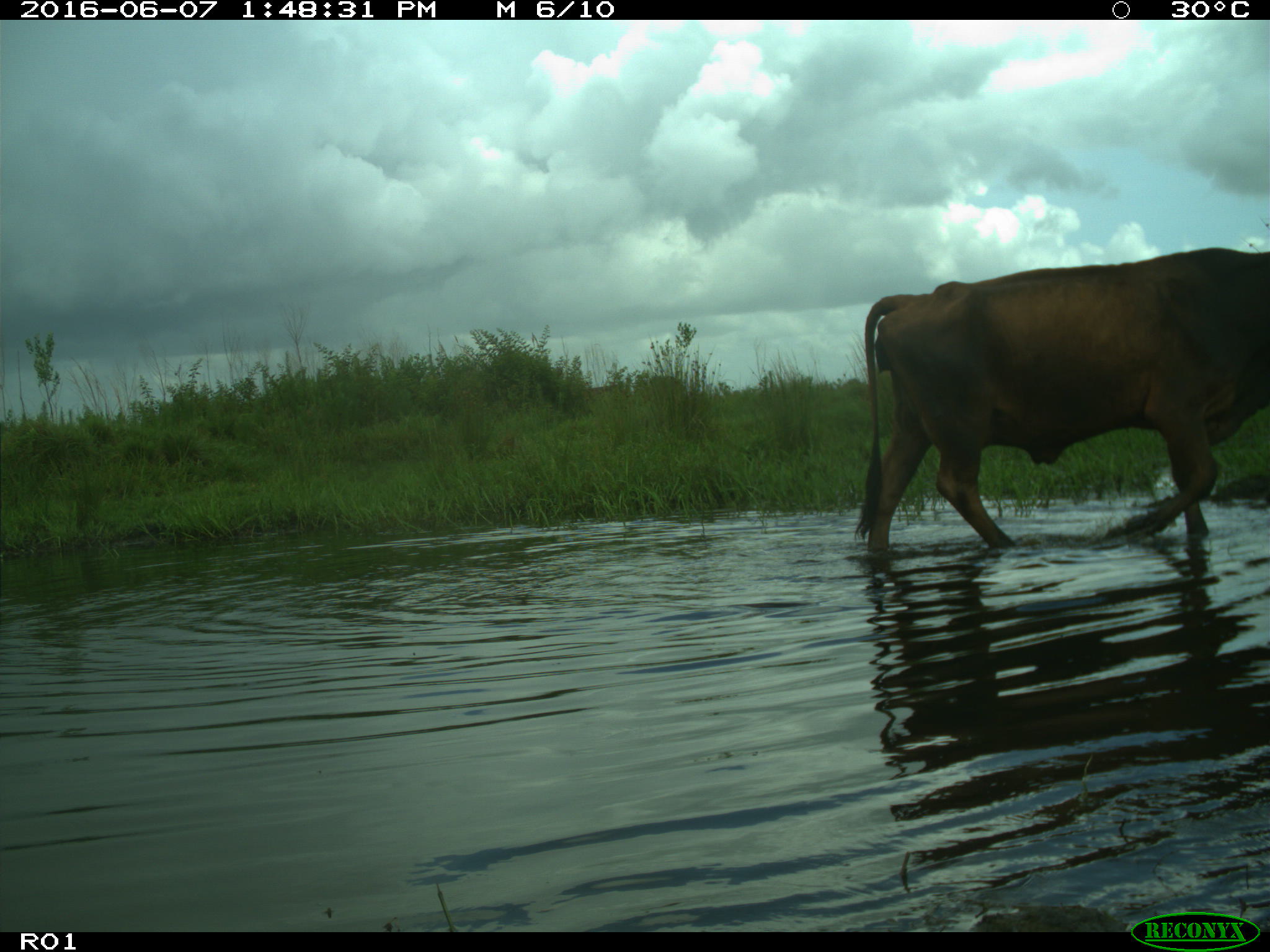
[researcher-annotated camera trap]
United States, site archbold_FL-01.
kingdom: Animalia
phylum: Chordata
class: Mammalia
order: Artiodactyla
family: Bovidae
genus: Bos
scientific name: Bos taurus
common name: domestic cow